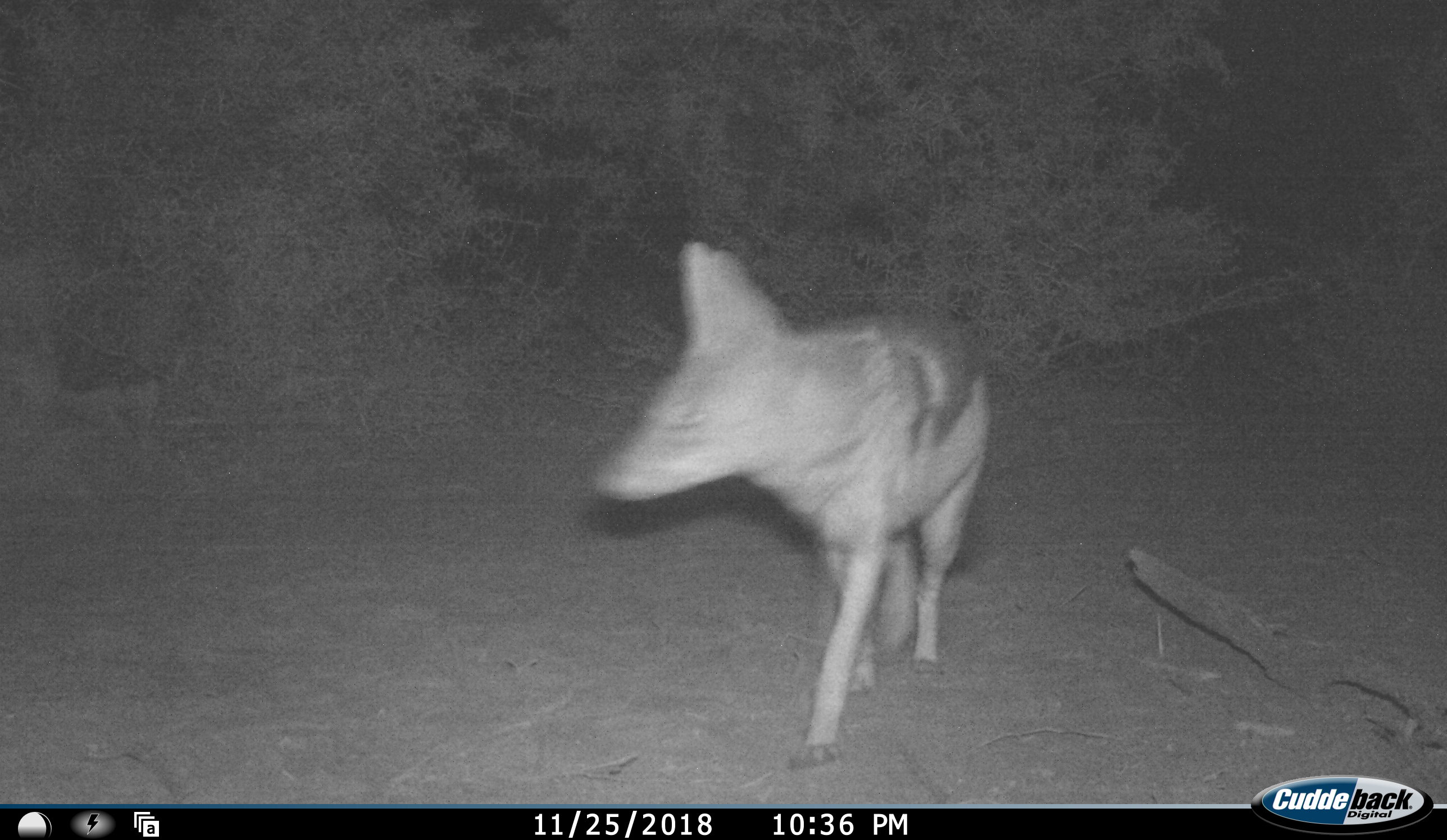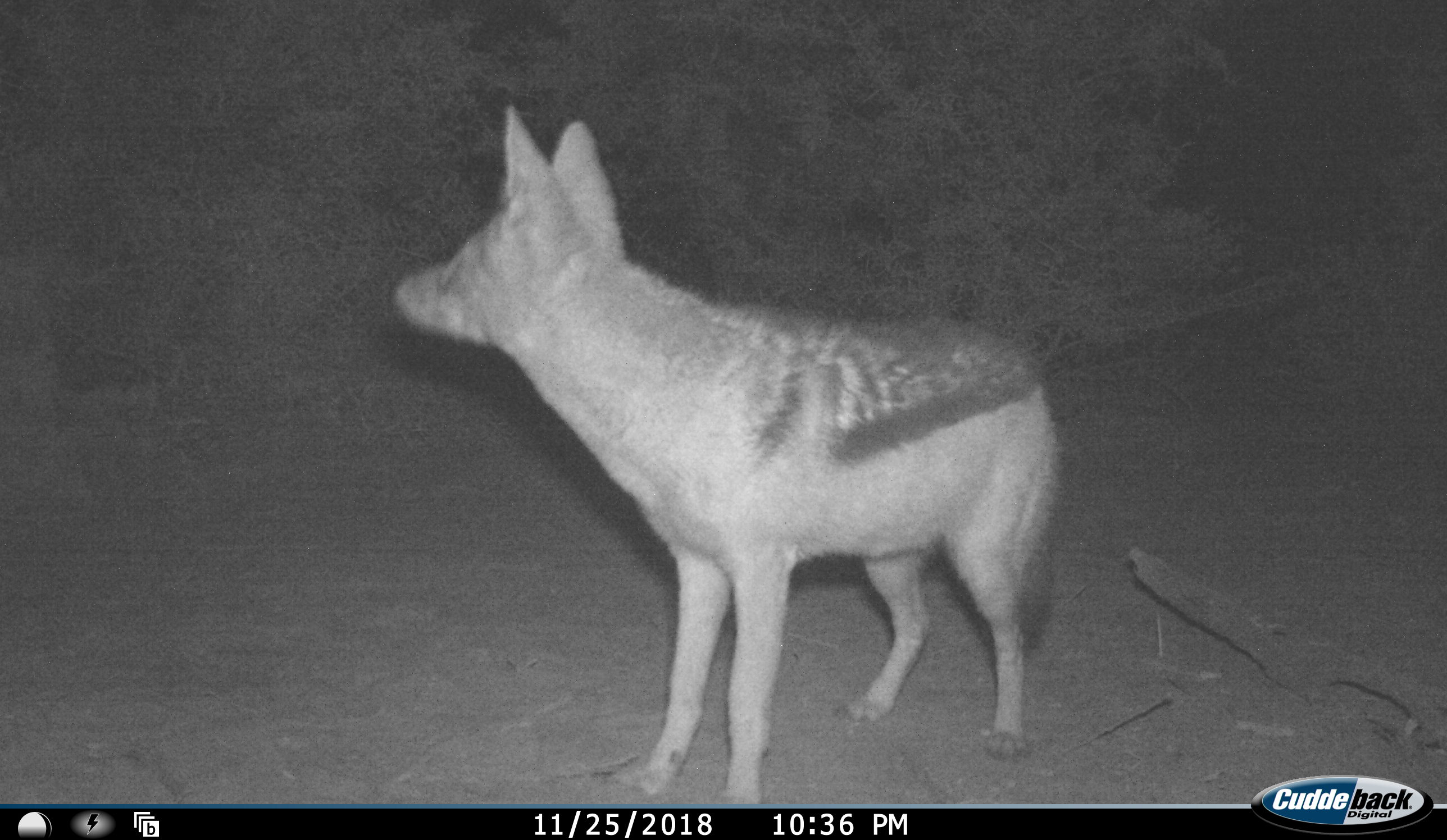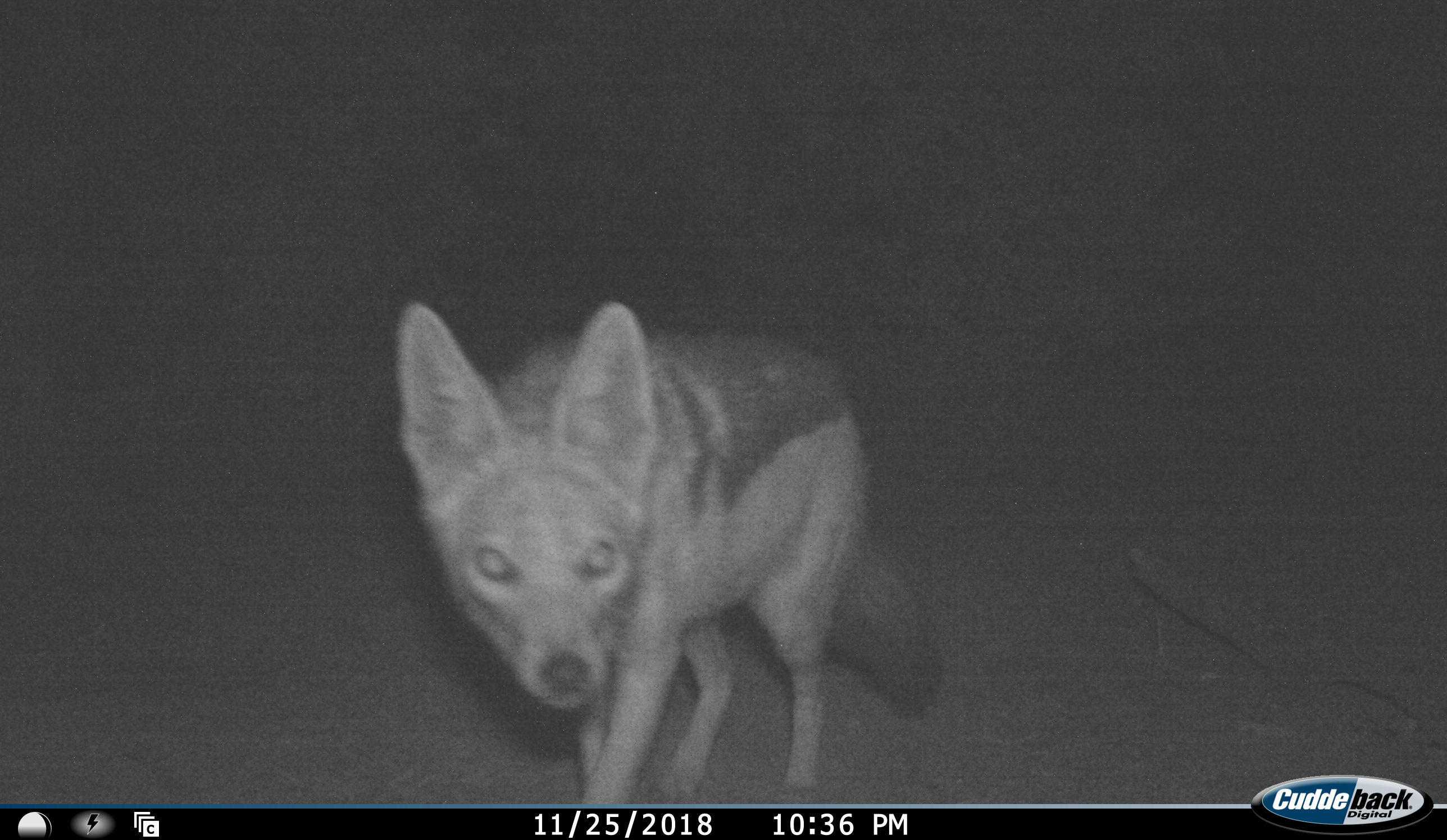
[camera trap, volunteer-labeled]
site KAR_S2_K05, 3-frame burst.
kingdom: Animalia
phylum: Chordata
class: Mammalia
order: Carnivora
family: Canidae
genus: Lupulella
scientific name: Lupulella mesomelas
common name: black-backed jackal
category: jackalblackbacked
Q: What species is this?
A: Jackalblackbacked (black-backed jackal) (Lupulella mesomelas).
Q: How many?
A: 1.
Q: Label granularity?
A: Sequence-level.